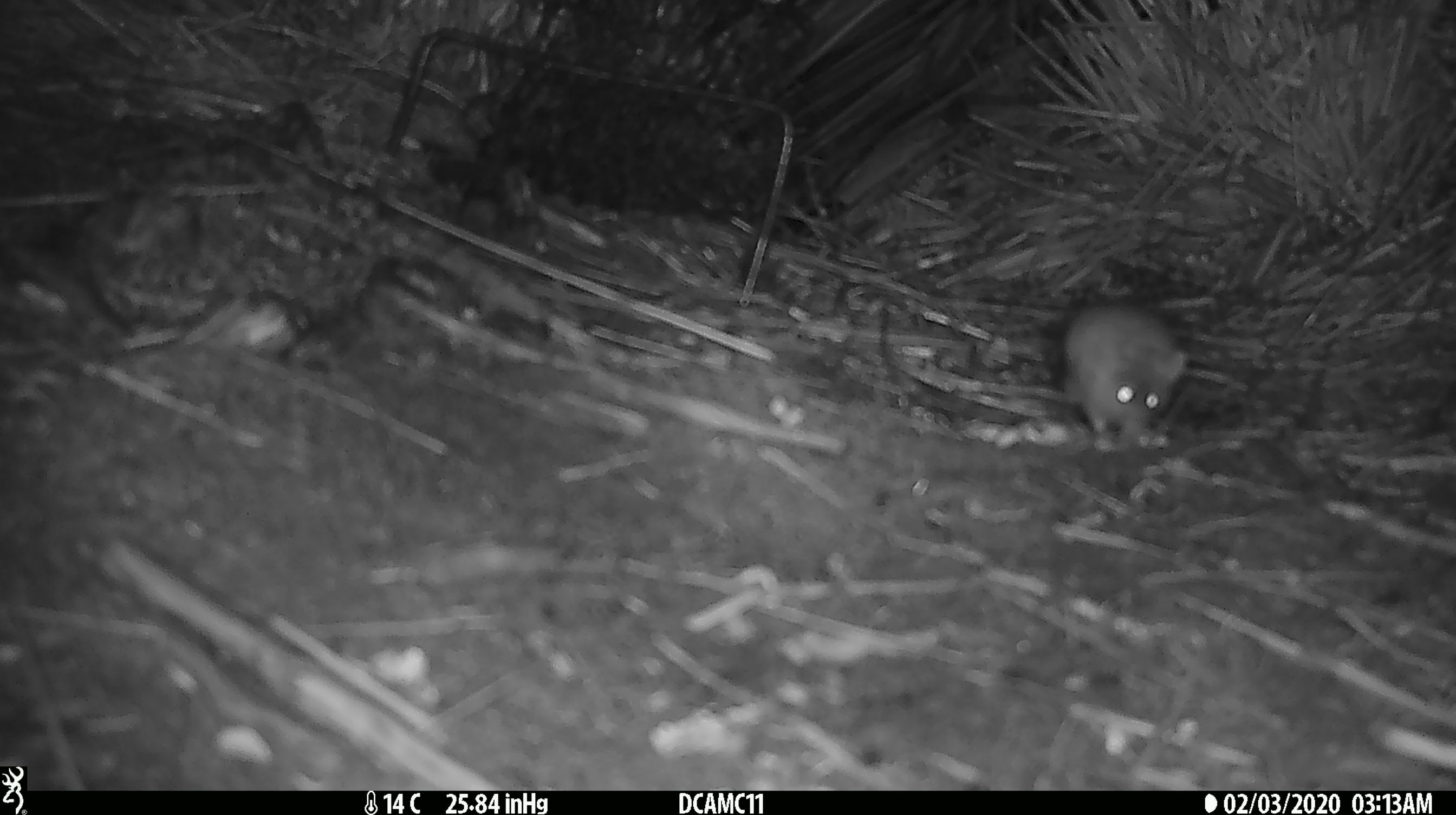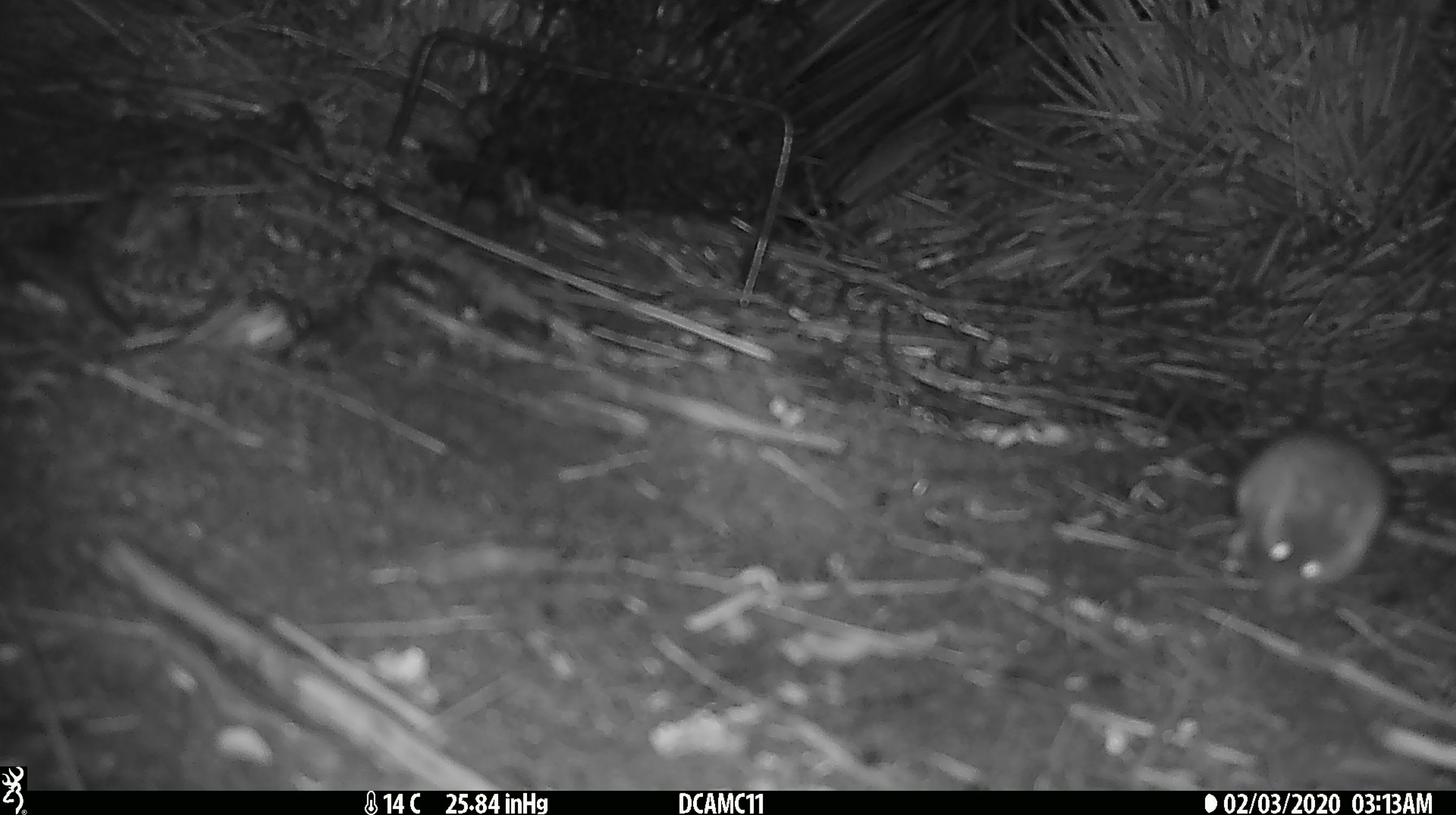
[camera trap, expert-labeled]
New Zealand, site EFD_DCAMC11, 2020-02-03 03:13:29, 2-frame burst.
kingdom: Animalia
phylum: Chordata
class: Mammalia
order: Rodentia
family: Muridae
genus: Mus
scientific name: Mus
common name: mouse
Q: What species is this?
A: Mouse (Mus).